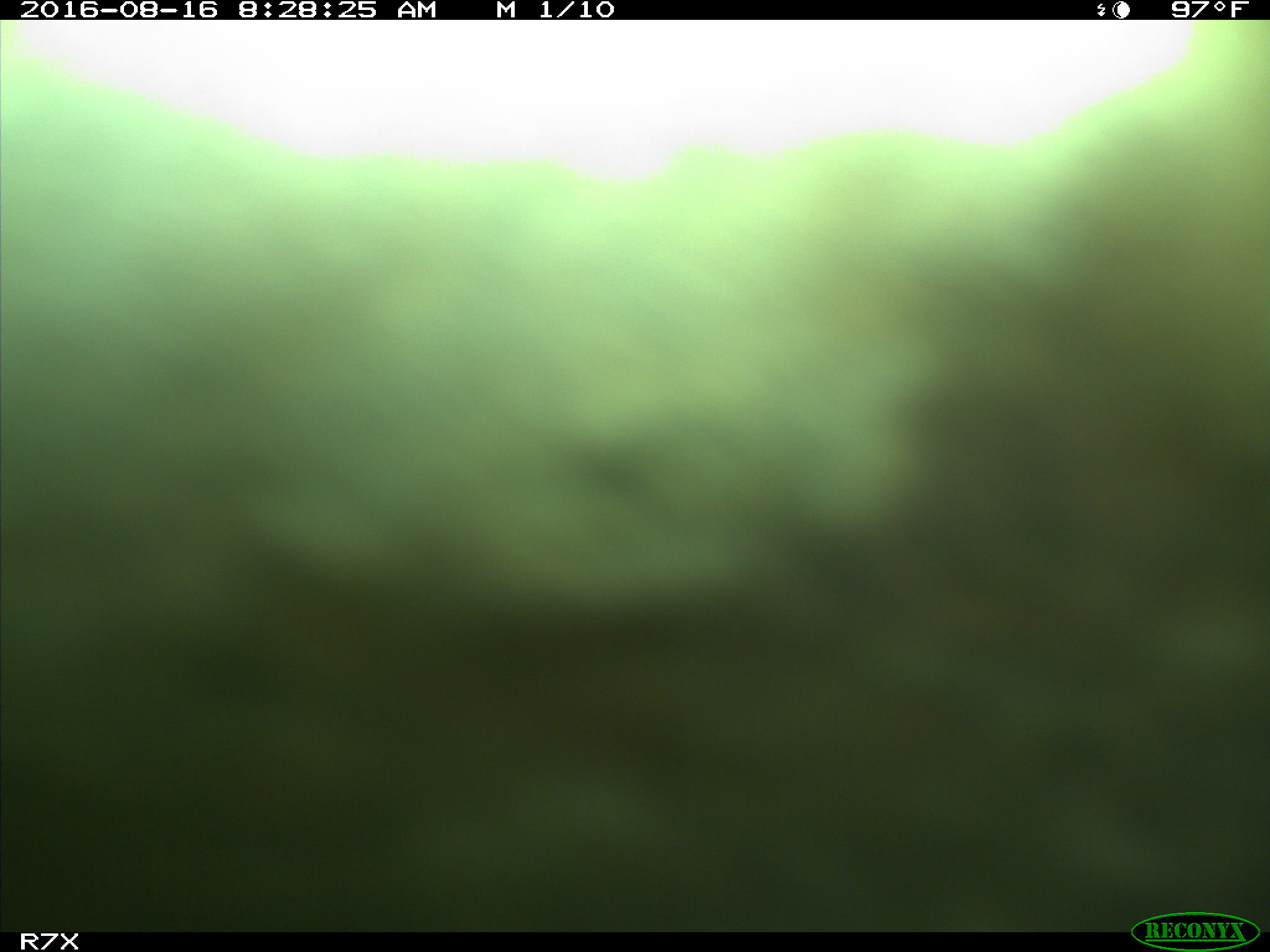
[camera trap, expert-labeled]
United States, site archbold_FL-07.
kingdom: Animalia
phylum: Chordata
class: Mammalia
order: Artiodactyla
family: Bovidae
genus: Bos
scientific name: Bos taurus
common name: domestic cow